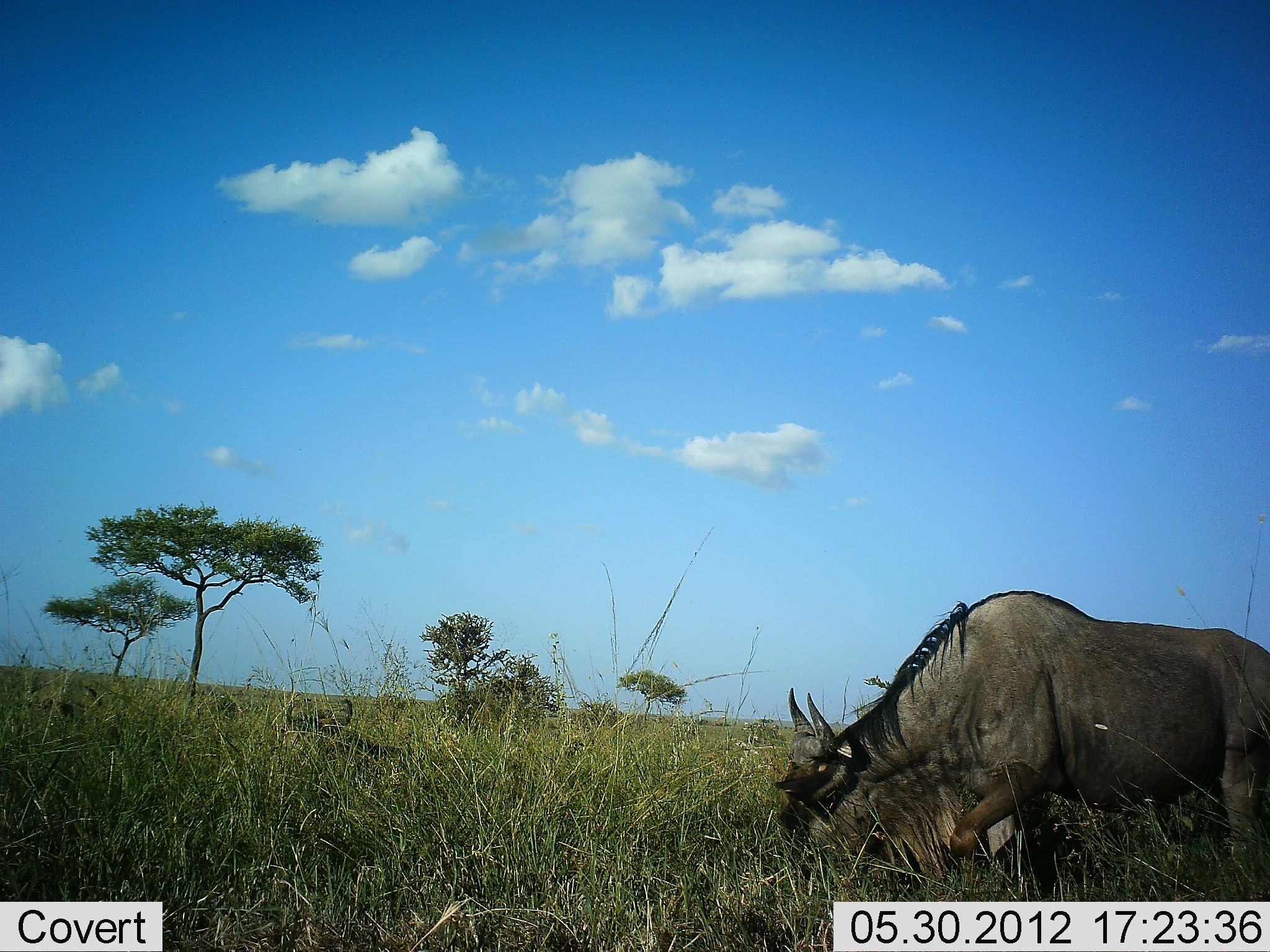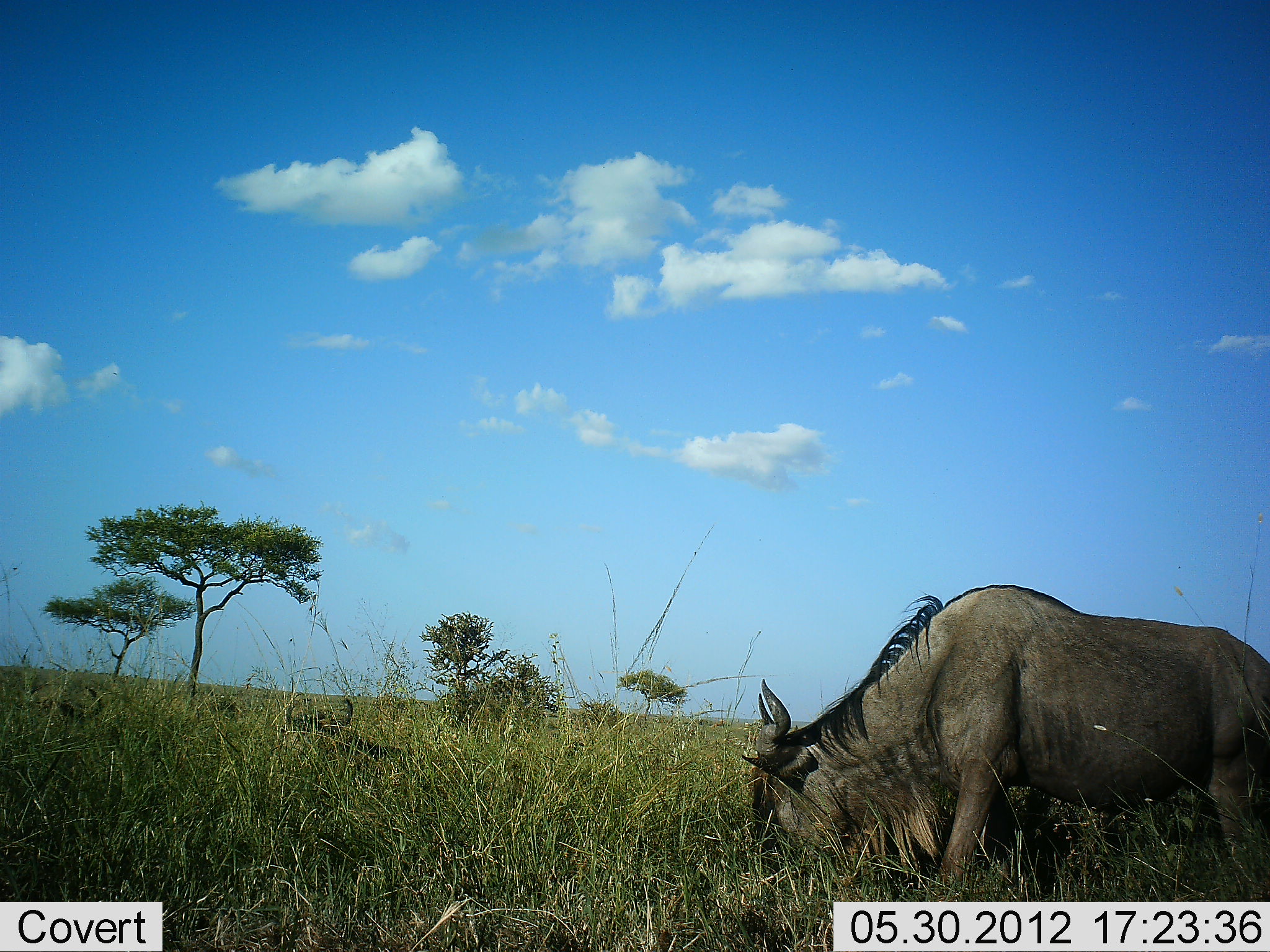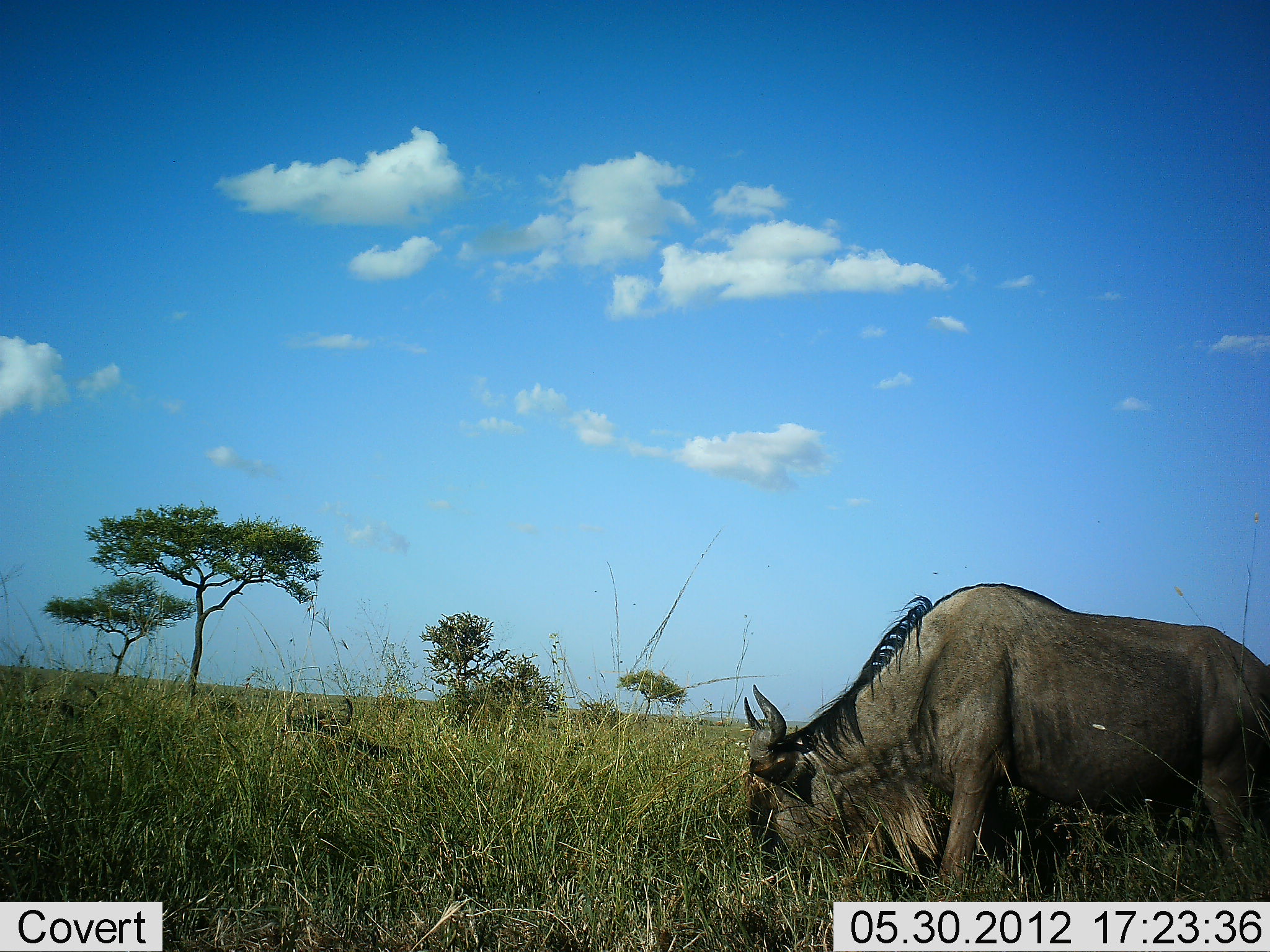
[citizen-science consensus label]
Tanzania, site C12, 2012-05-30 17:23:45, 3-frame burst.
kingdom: Animalia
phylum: Chordata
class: Mammalia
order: Artiodactyla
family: Bovidae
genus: Connochaetes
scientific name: Connochaetes taurinus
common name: blue wildebeest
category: wildebeest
Wildebeest (blue wildebeest) (Connochaetes taurinus), count 1. Behavior (volunteer vote fractions): standing 30%, resting 40%, moving 10%, interacting 0%. Young present (vote fraction): 0%. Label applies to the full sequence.